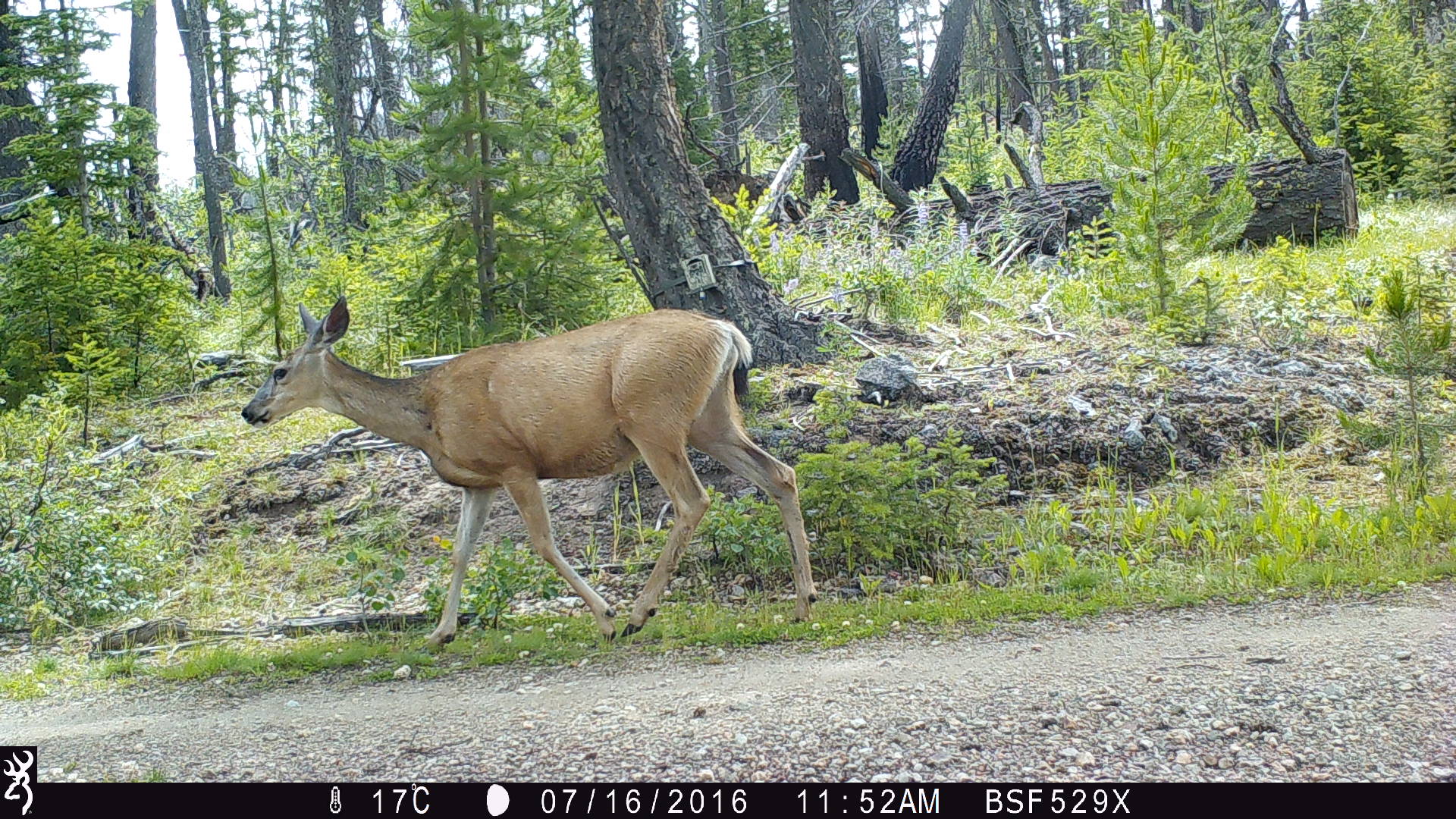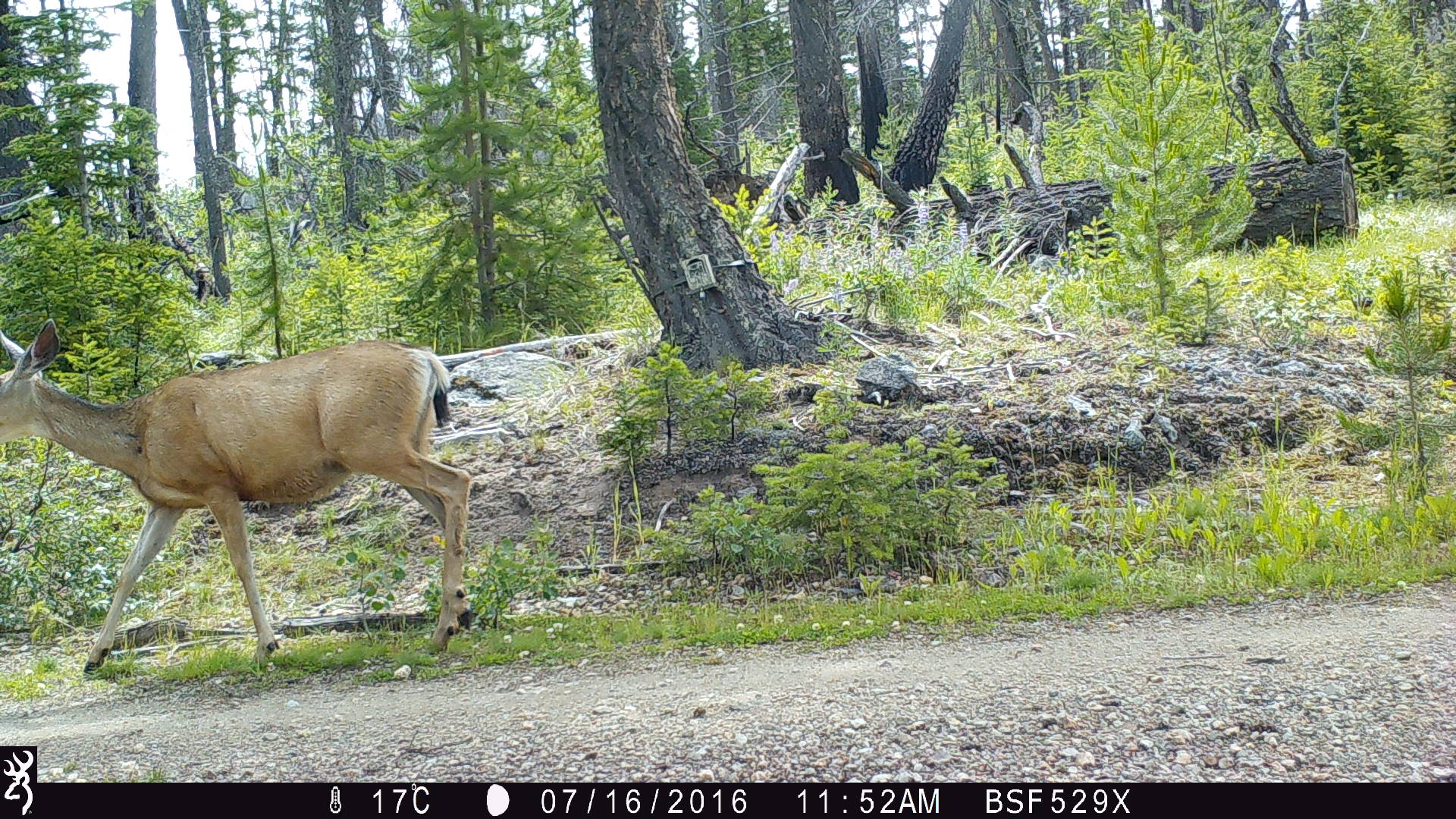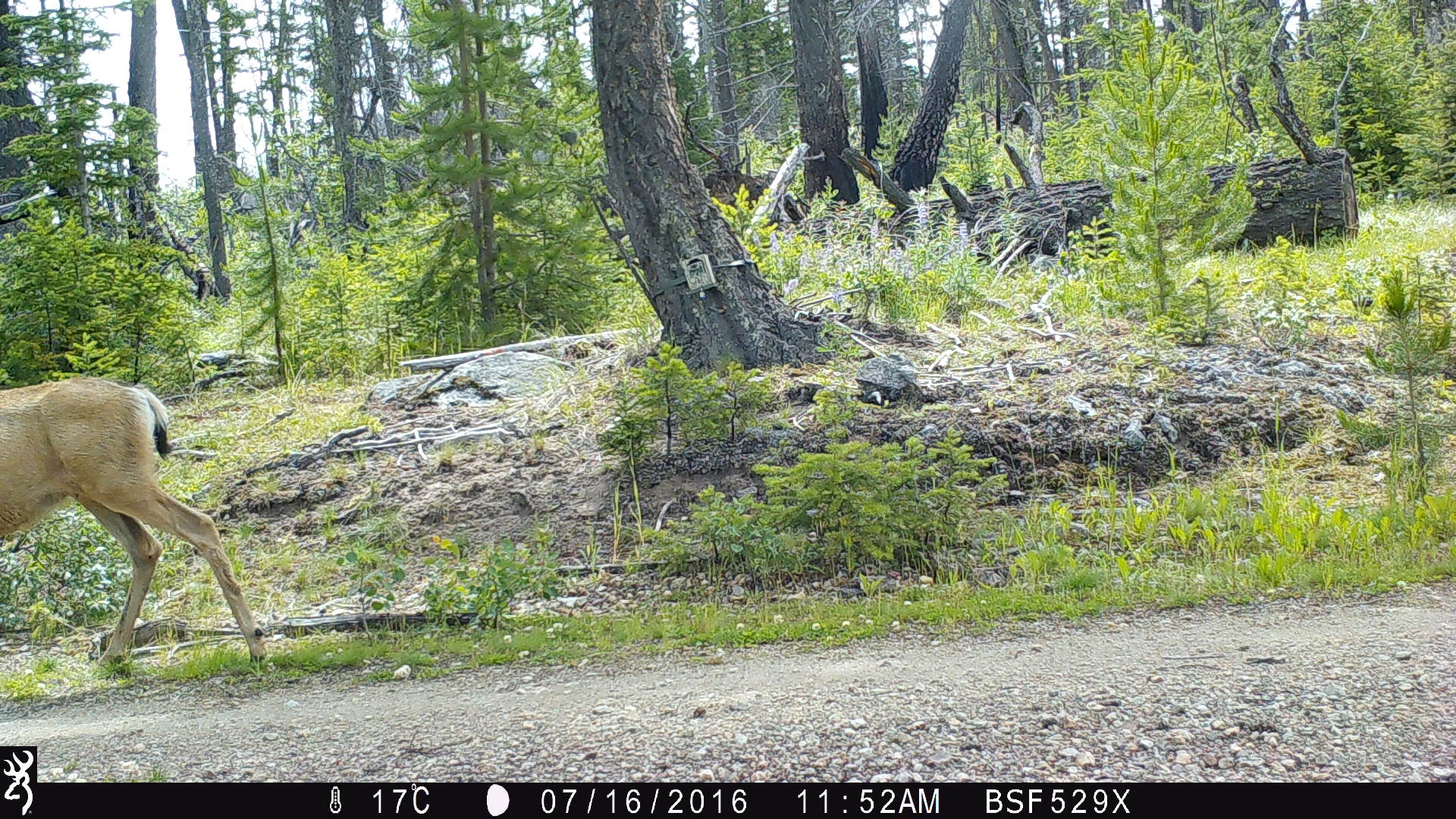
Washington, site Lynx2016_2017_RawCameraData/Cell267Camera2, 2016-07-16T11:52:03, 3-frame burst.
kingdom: Animalia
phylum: Chordata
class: Mammalia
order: Artiodactyla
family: Cervidae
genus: Odocoileus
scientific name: Odocoileus hemionus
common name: mule deer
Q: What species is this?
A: Odocoileus hemionus (mule deer).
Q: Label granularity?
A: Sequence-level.